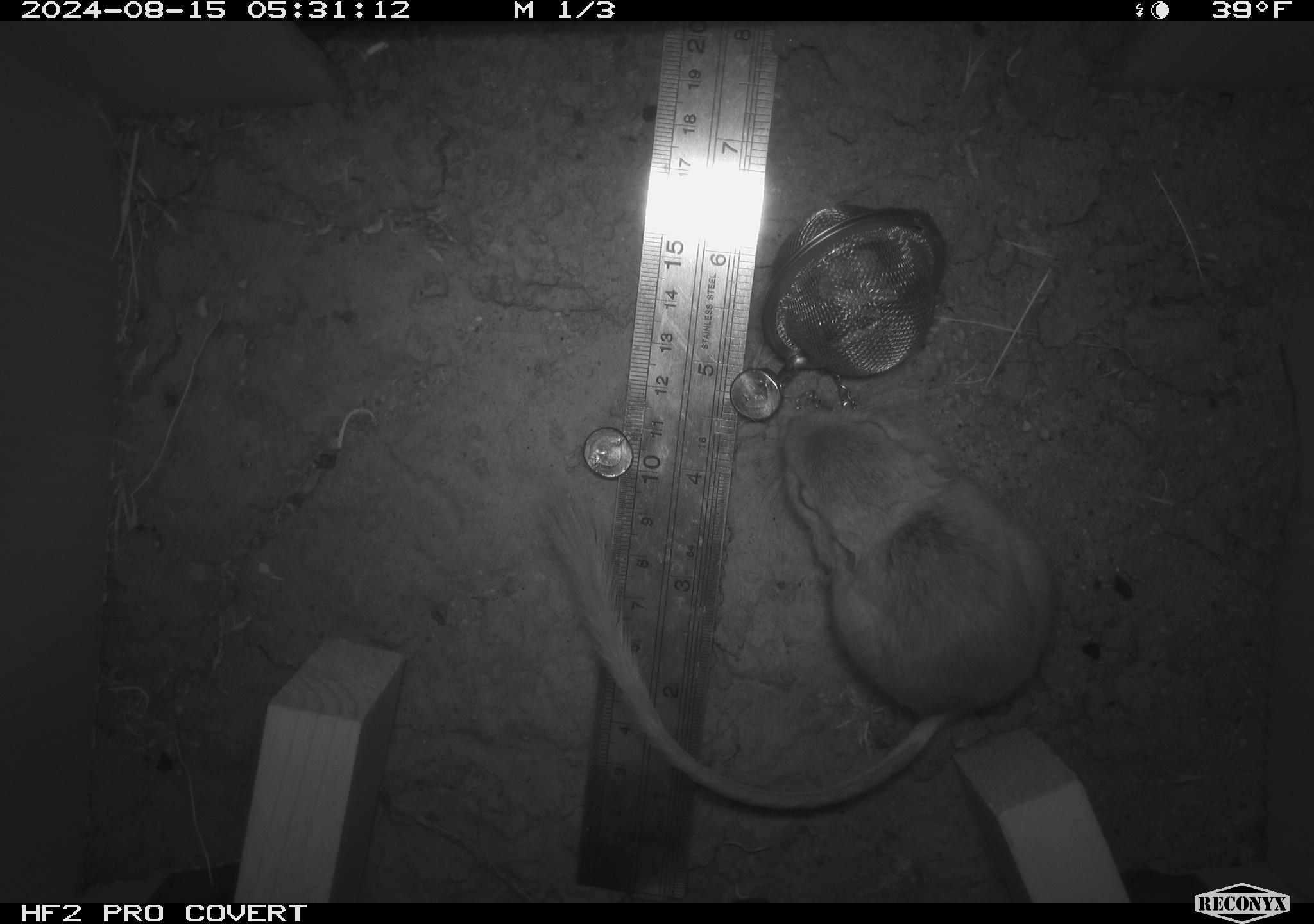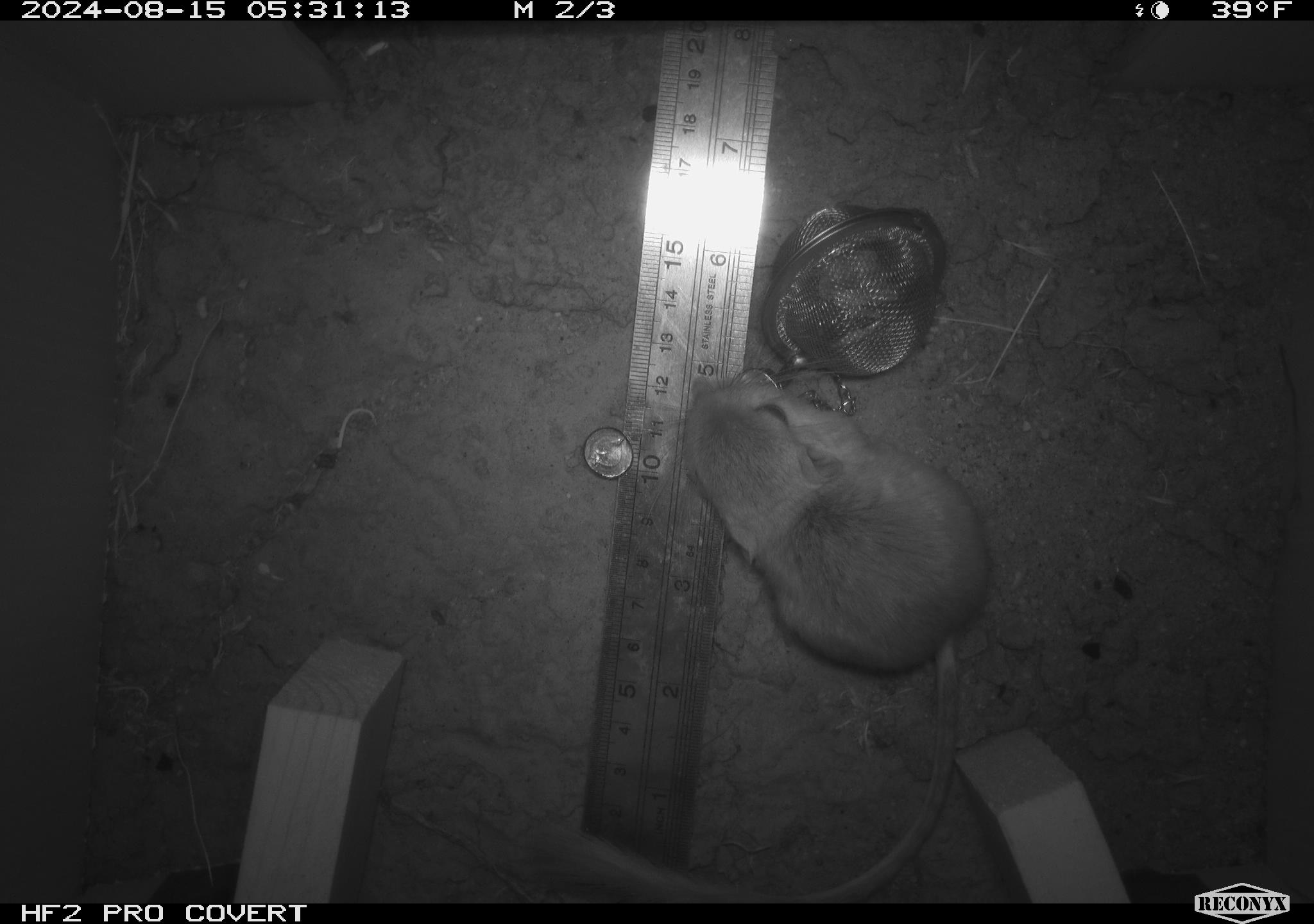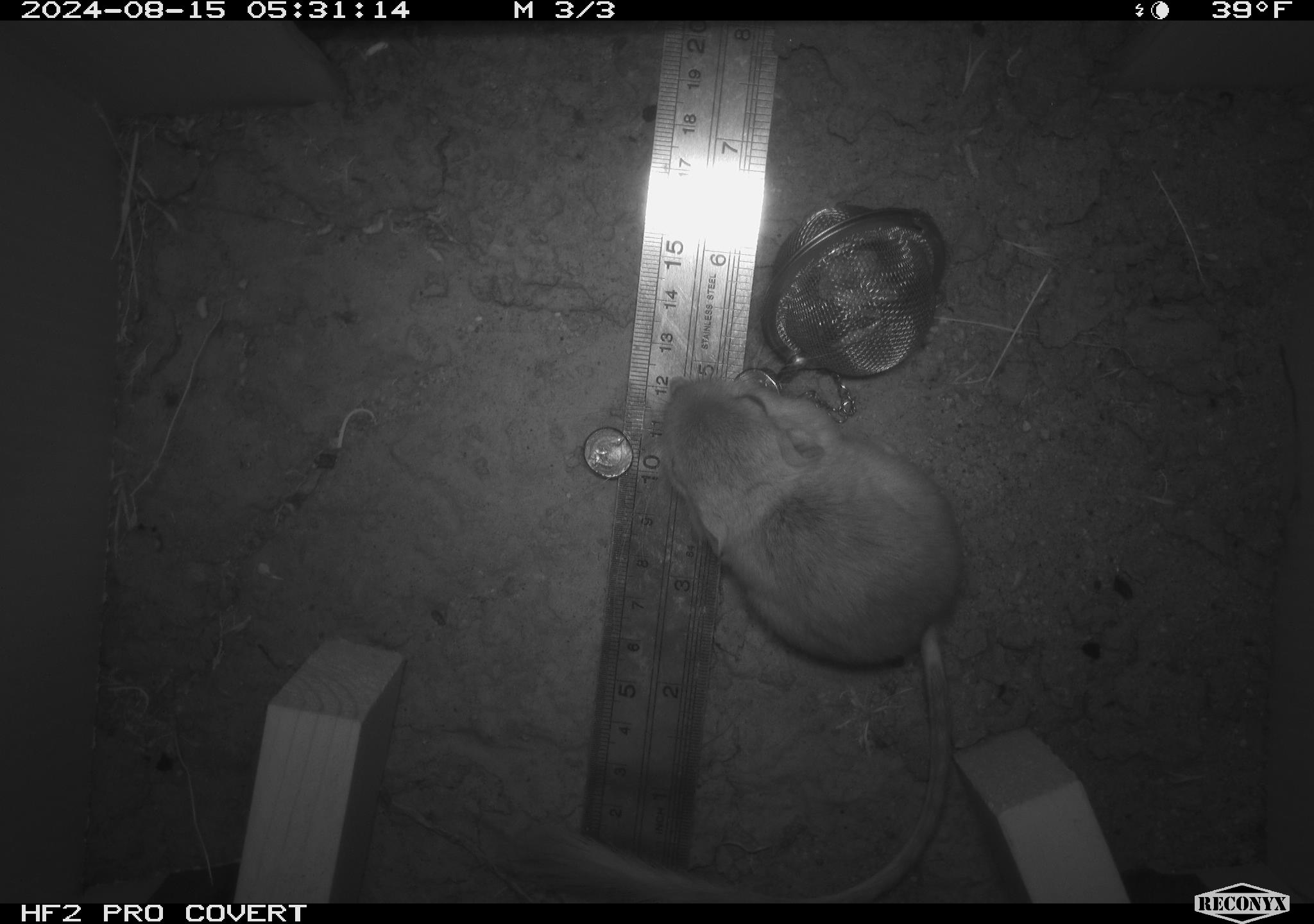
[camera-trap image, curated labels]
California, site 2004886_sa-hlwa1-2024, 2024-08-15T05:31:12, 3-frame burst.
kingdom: Animalia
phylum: Chordata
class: Mammalia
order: Rodentia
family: Heteromyidae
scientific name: Heteromyidae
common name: kangaroo rats and pocket mice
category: heteromyidae family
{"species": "heteromyidae family (kangaroo rats and pocket mice) (Heteromyidae)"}